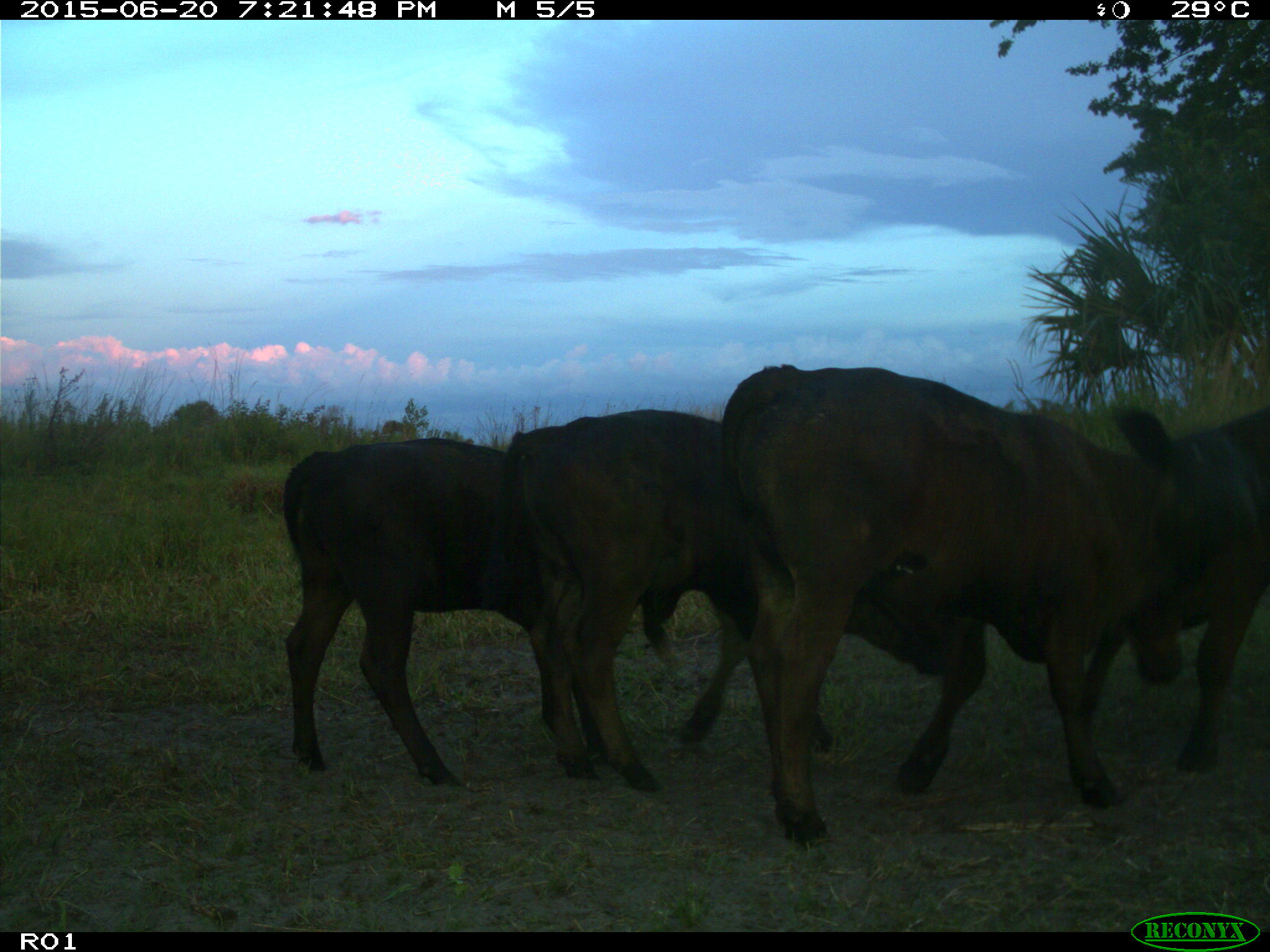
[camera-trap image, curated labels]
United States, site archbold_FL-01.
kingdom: Animalia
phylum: Chordata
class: Mammalia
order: Artiodactyla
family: Bovidae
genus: Bos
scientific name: Bos taurus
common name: domestic cow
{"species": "Bos taurus (domestic cow)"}